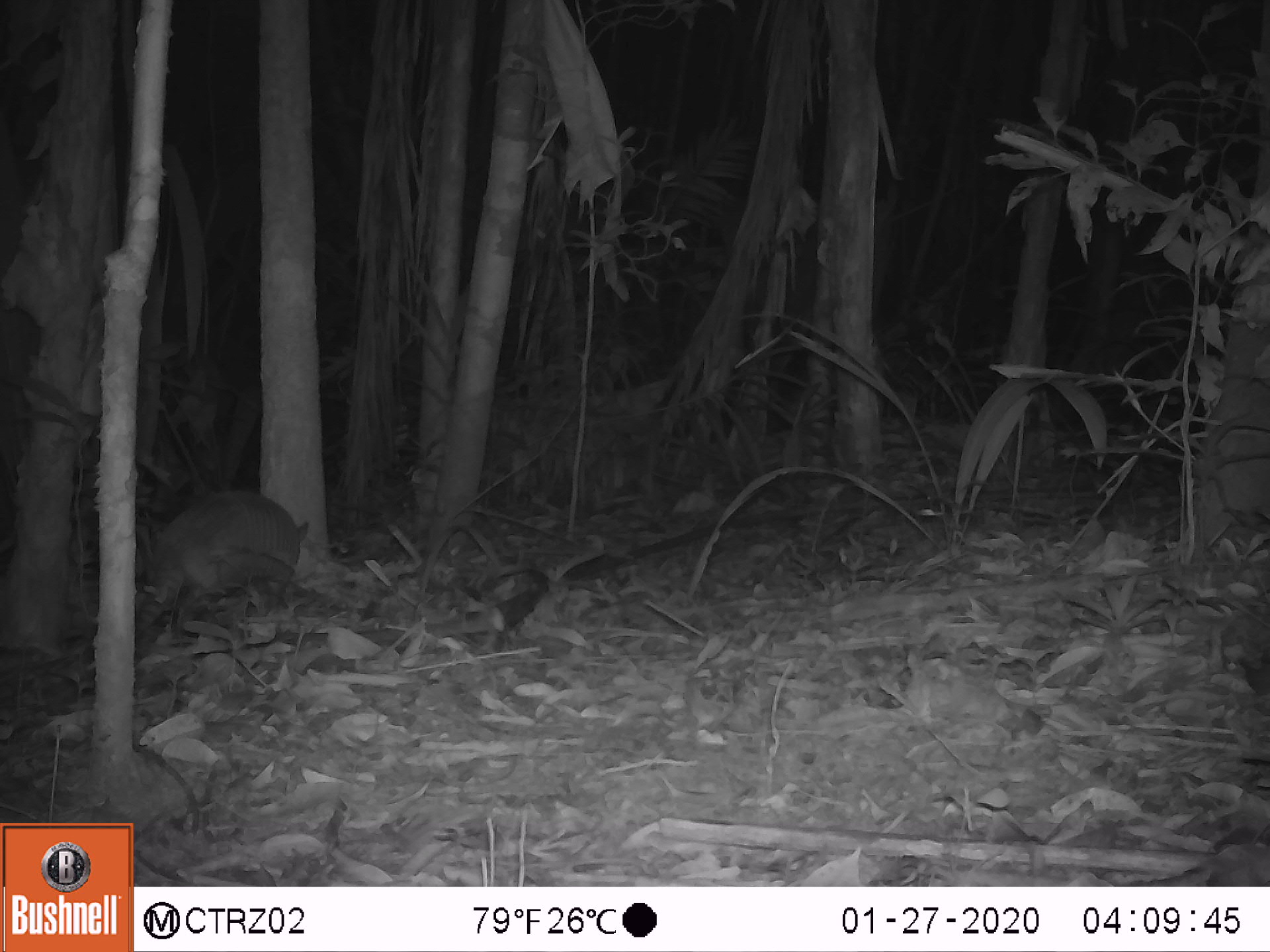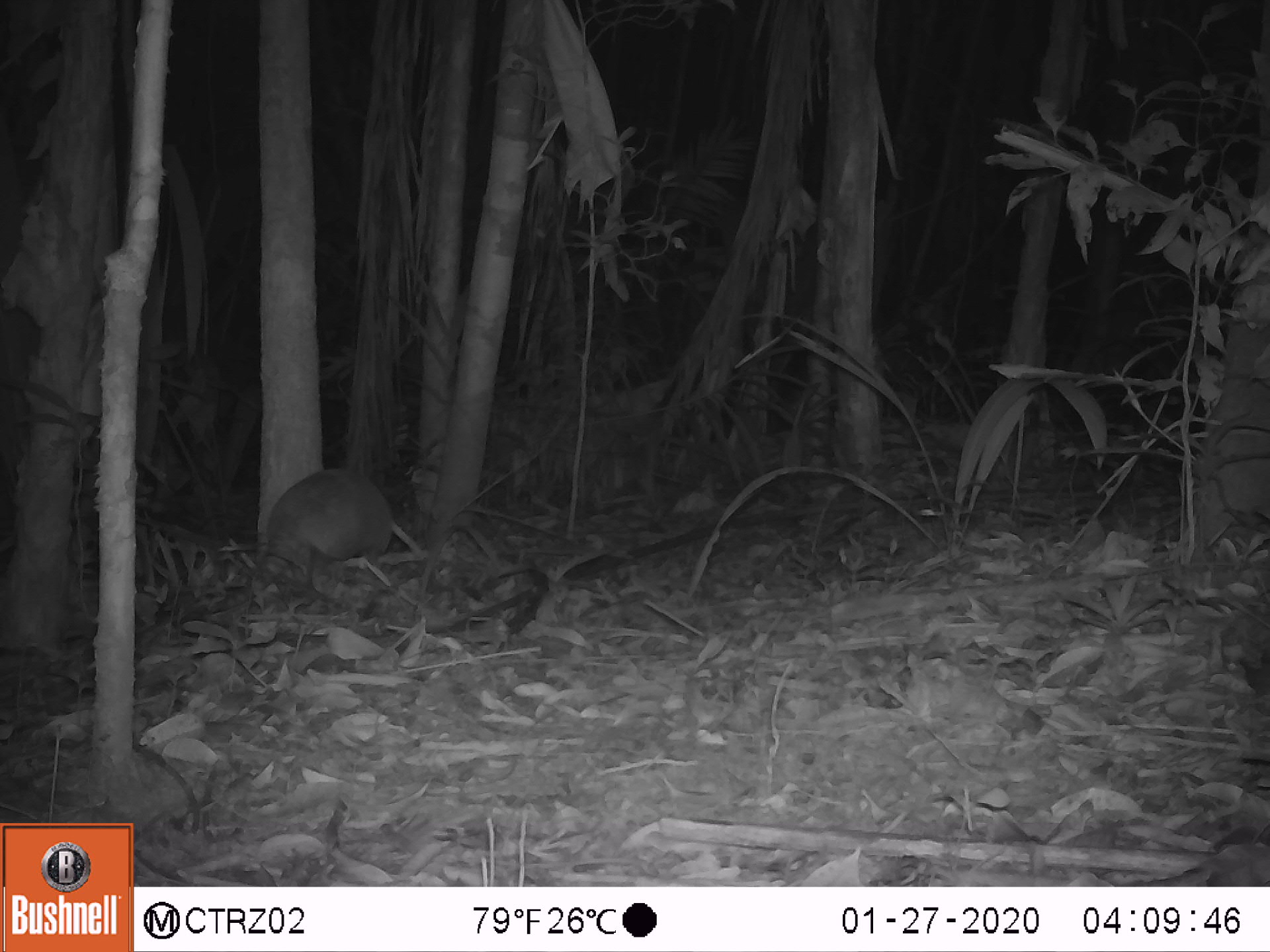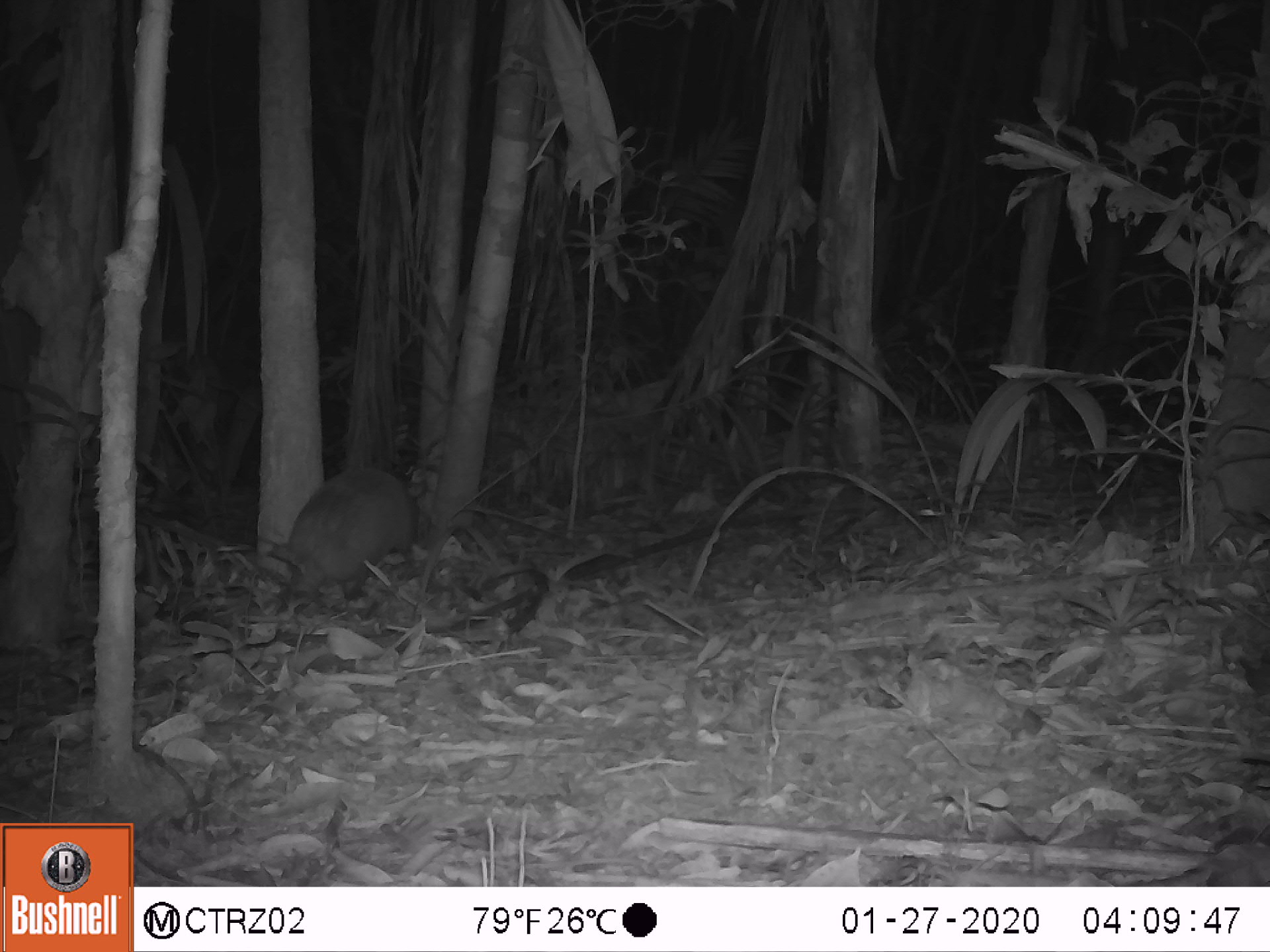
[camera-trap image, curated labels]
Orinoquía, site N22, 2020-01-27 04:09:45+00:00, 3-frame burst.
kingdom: Animalia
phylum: Chordata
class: Mammalia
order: Cingulata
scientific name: Cingulata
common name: armadillo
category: unknown armadillo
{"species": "unknown armadillo (armadillo) (Cingulata)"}